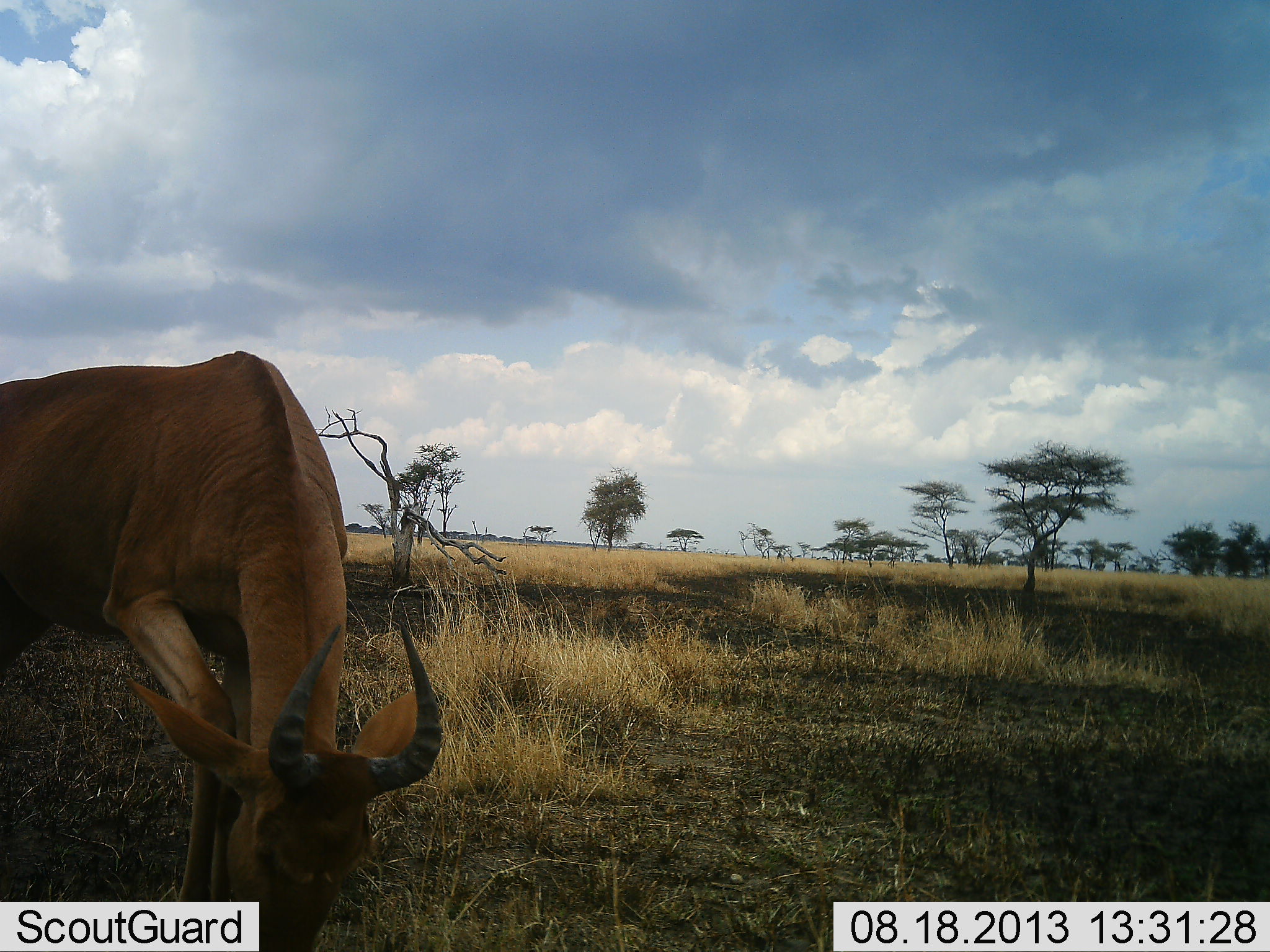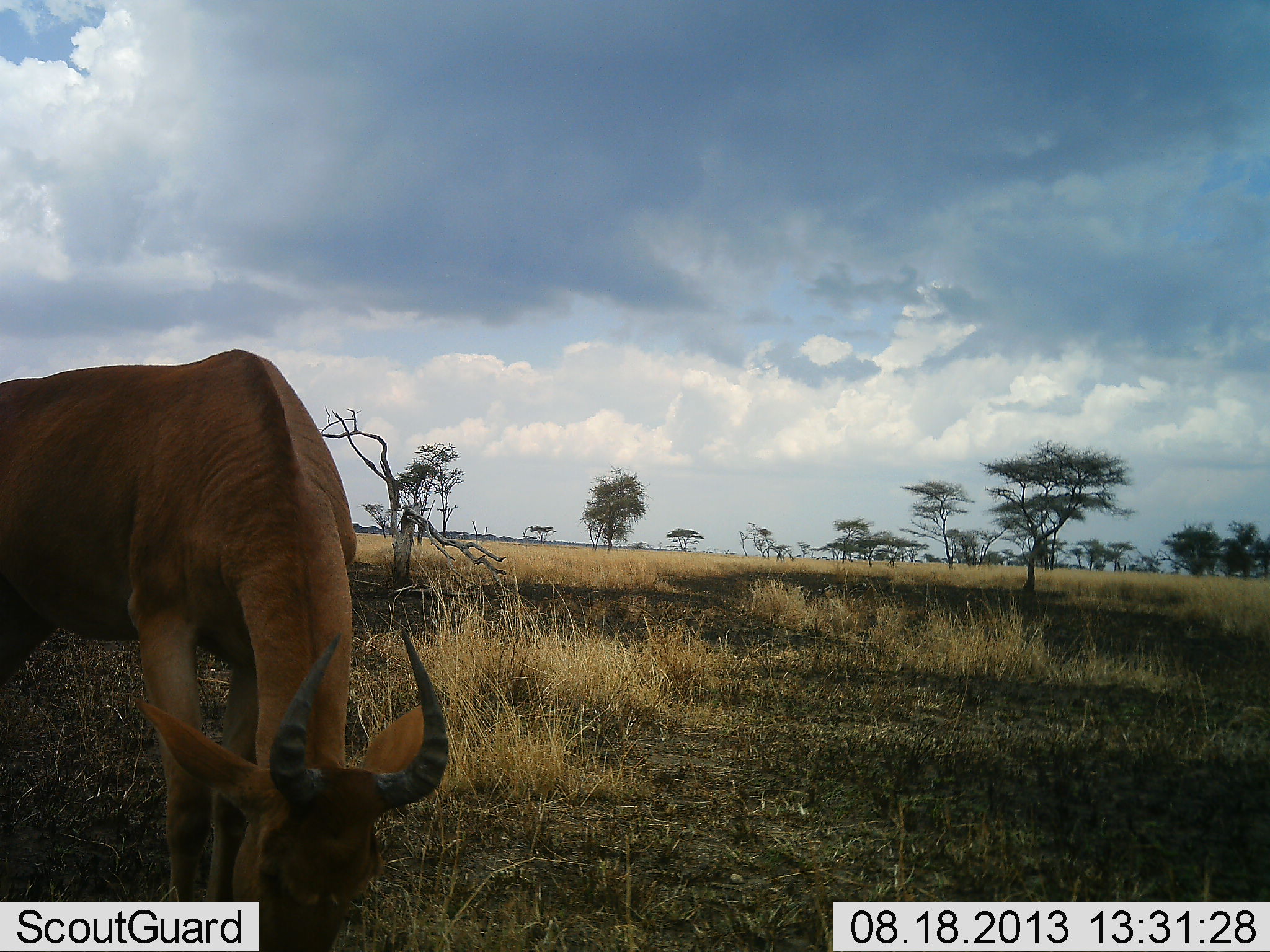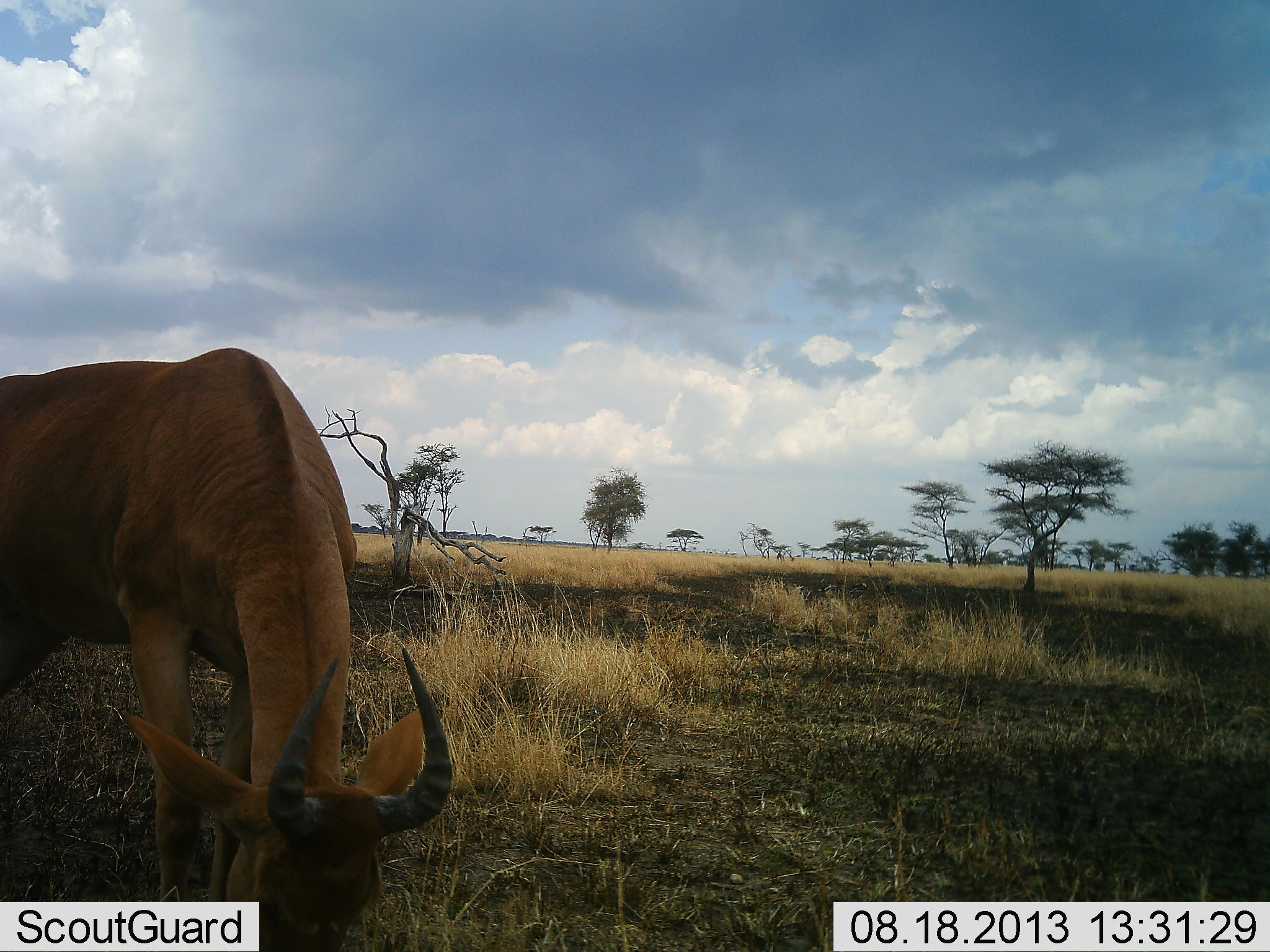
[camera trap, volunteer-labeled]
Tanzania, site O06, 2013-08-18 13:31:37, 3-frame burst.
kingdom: Animalia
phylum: Chordata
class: Mammalia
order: Artiodactyla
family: Bovidae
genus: Alcelaphus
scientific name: Alcelaphus buselaphus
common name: hartebeest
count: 1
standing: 17%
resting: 0%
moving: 0%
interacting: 0%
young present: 0%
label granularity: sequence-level